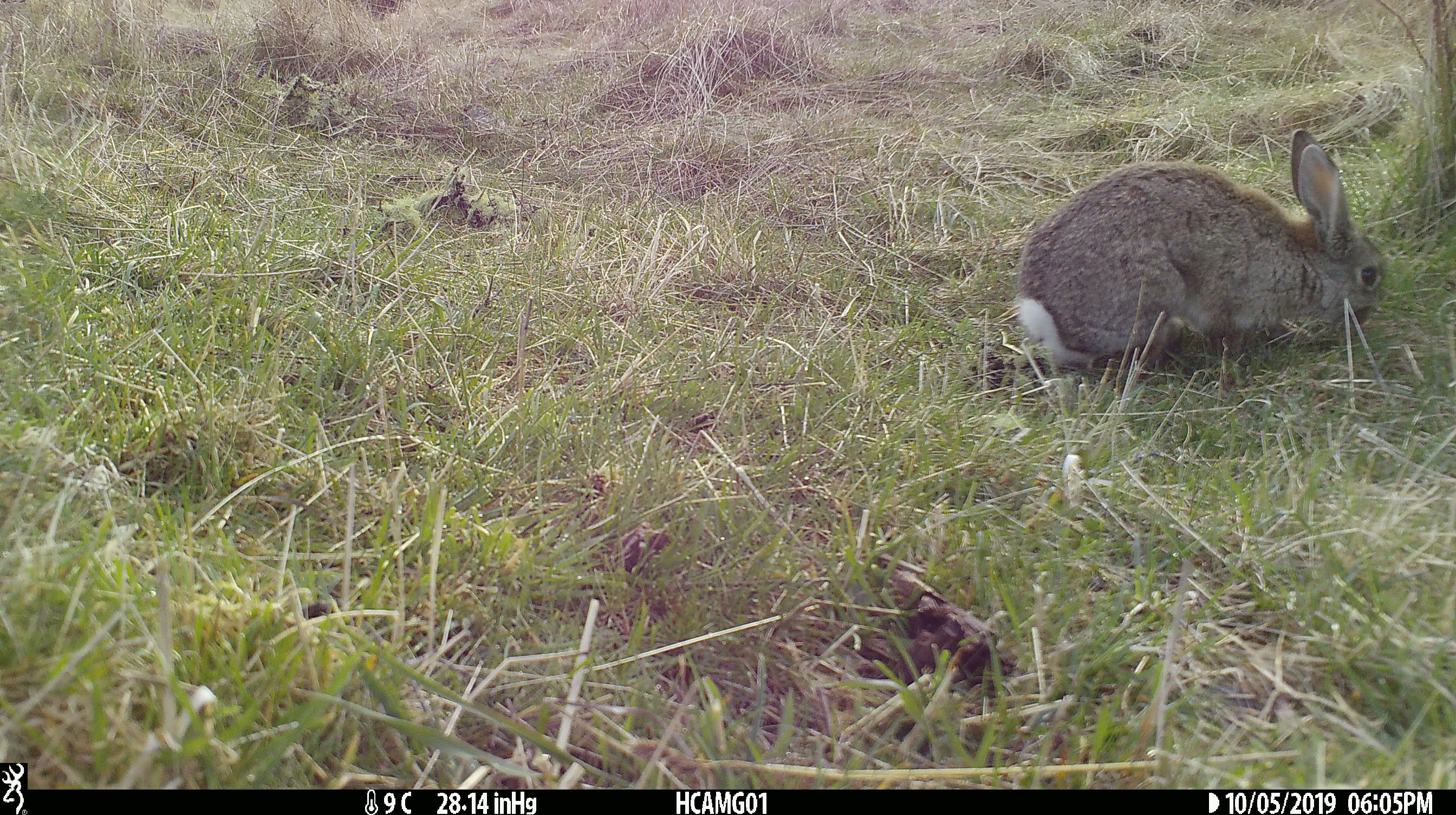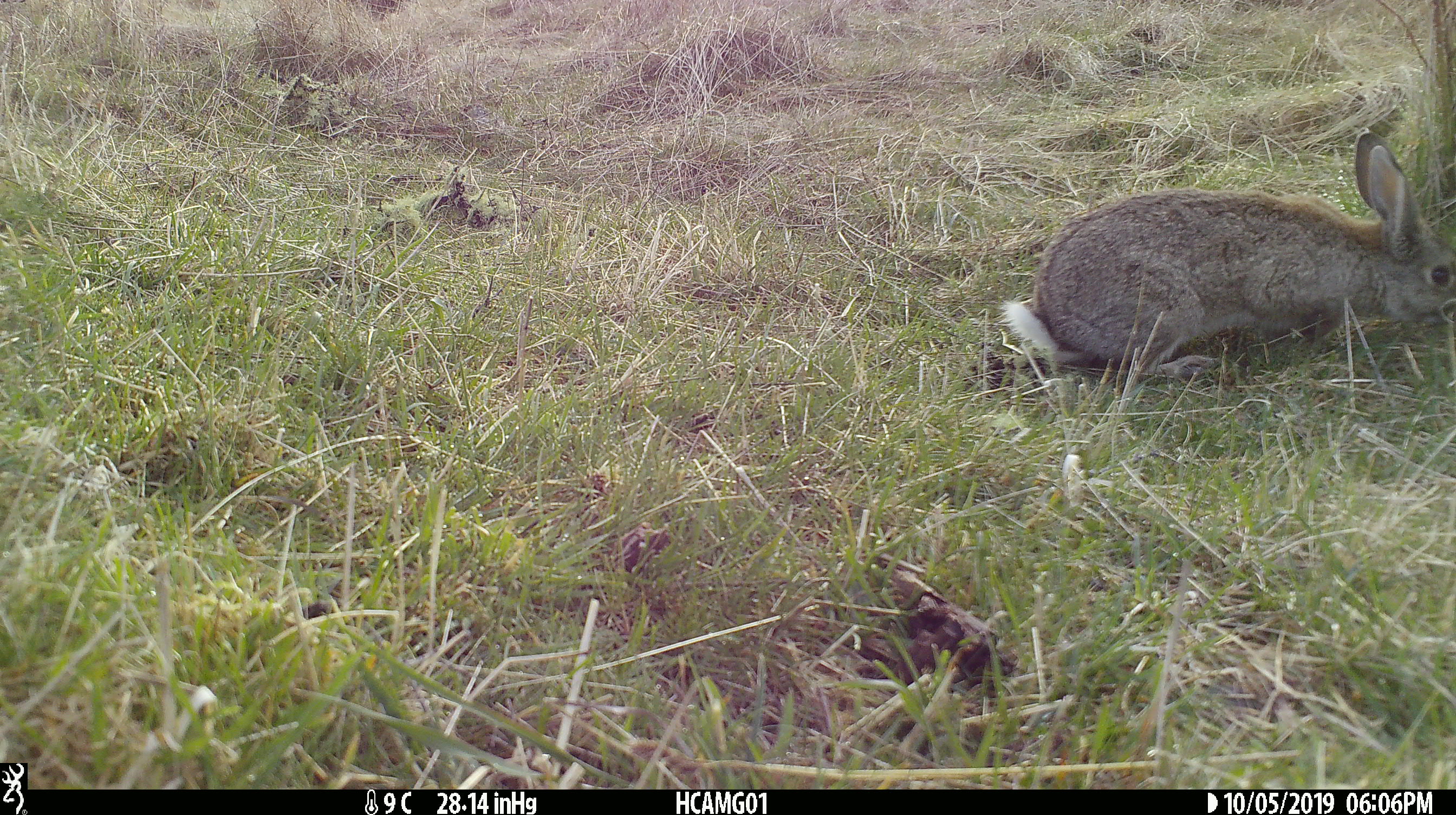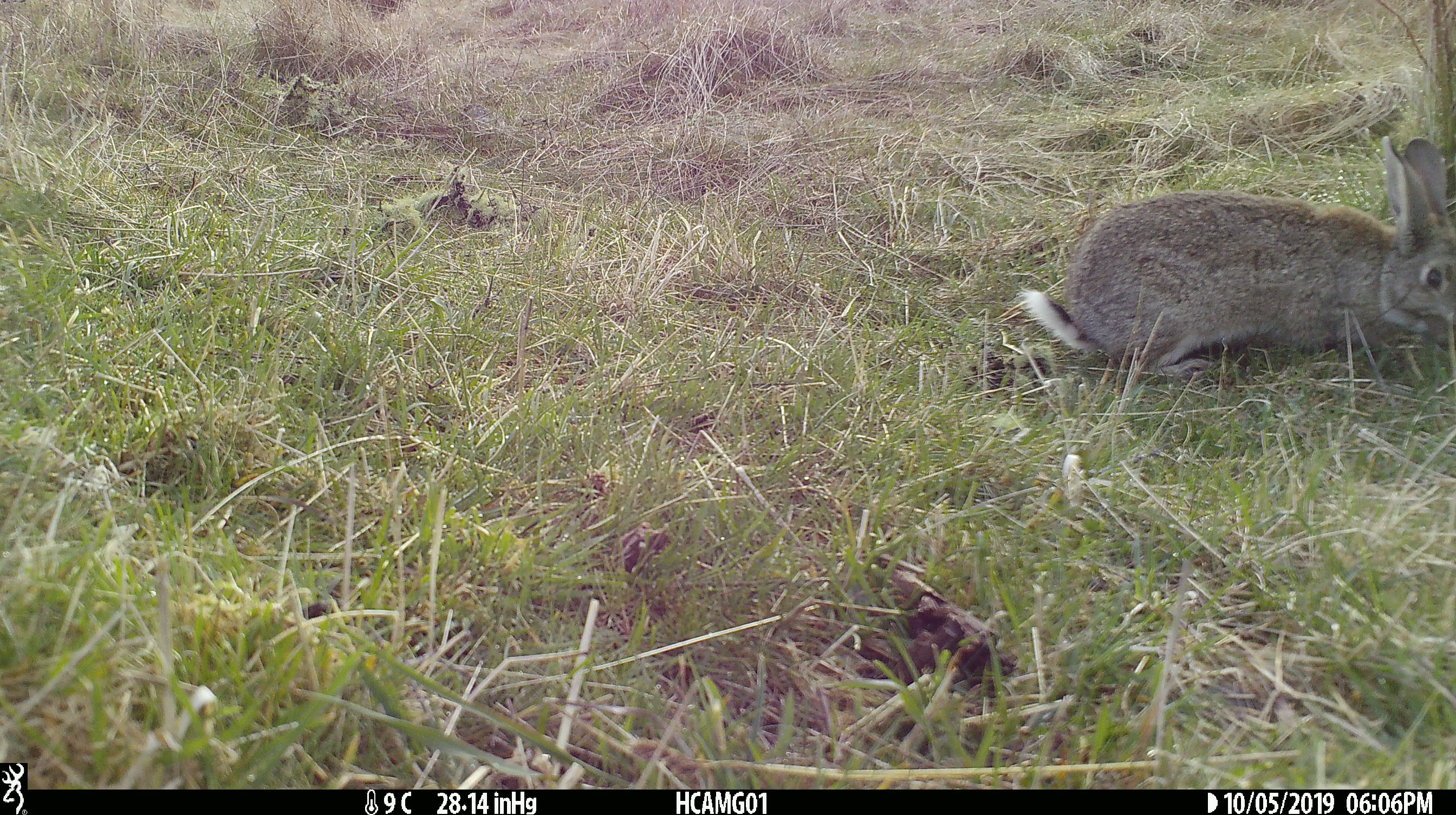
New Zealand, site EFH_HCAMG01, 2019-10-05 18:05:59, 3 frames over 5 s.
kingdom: Animalia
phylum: Chordata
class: Mammalia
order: Lagomorpha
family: Leporidae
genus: Oryctolagus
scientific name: Oryctolagus cuniculus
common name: european rabbit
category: rabbit